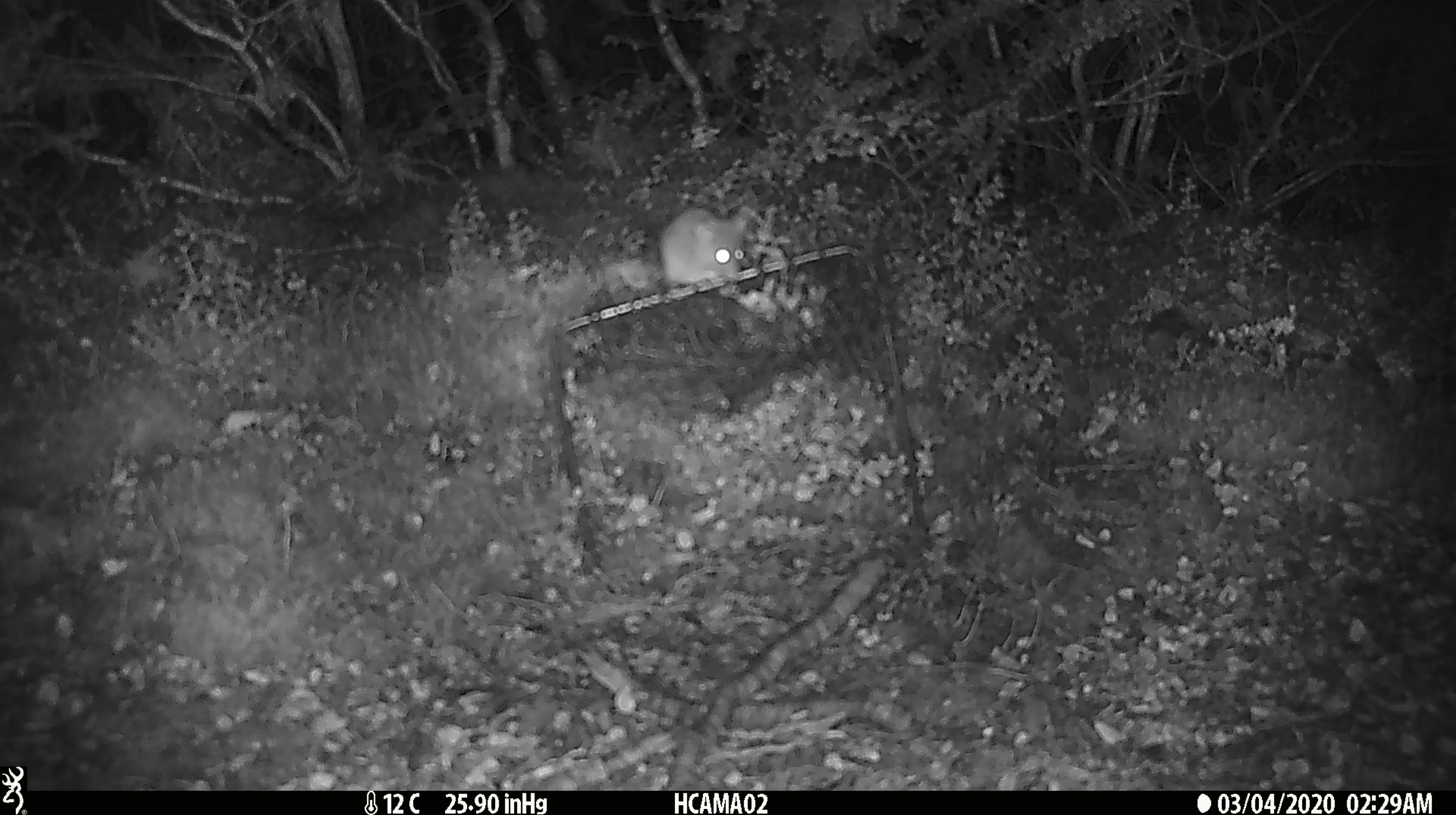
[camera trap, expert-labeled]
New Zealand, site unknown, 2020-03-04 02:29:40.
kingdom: Animalia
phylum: Chordata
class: Mammalia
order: Rodentia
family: Muridae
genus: Mus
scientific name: Mus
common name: mouse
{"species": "mouse (Mus)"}